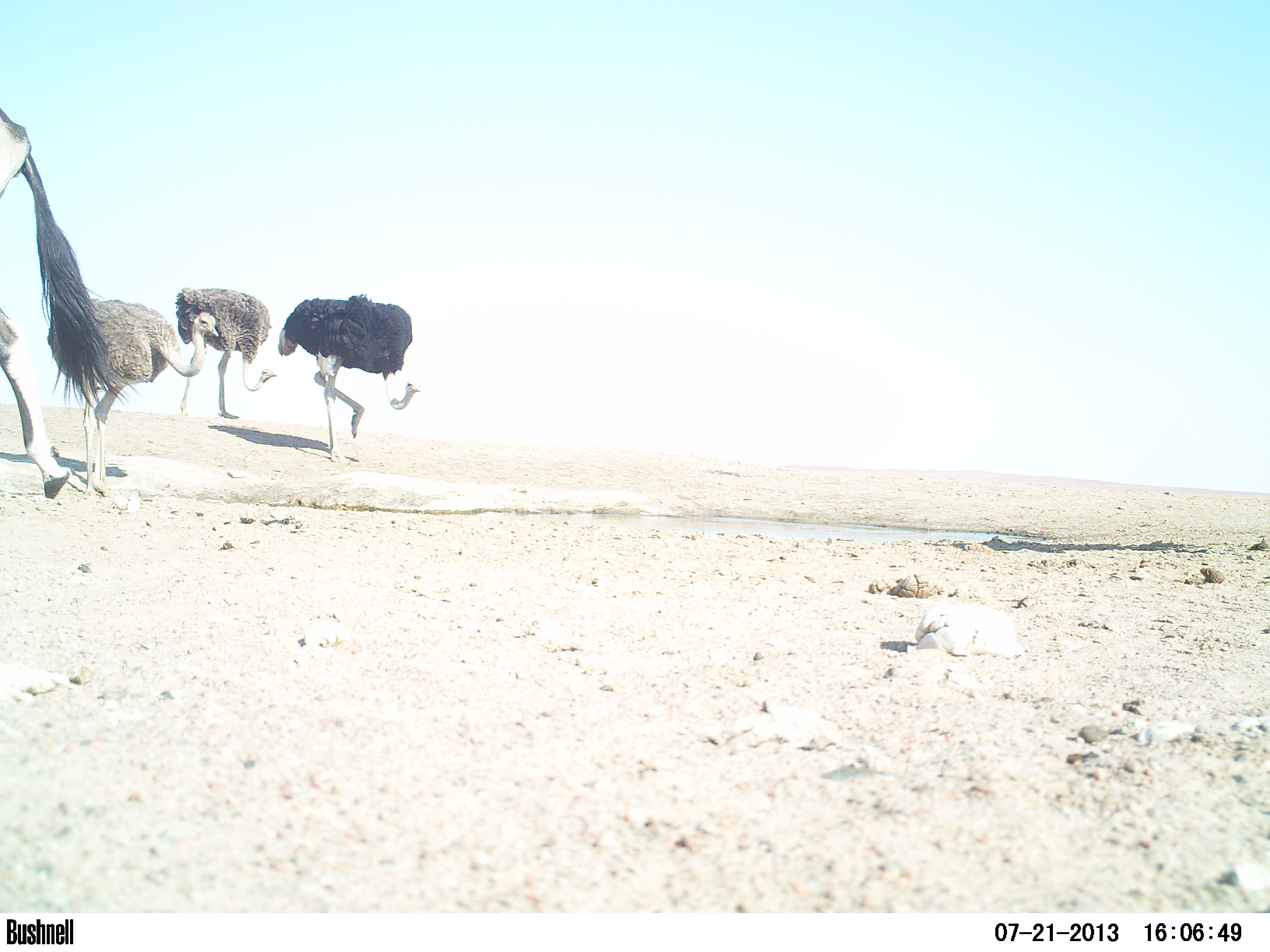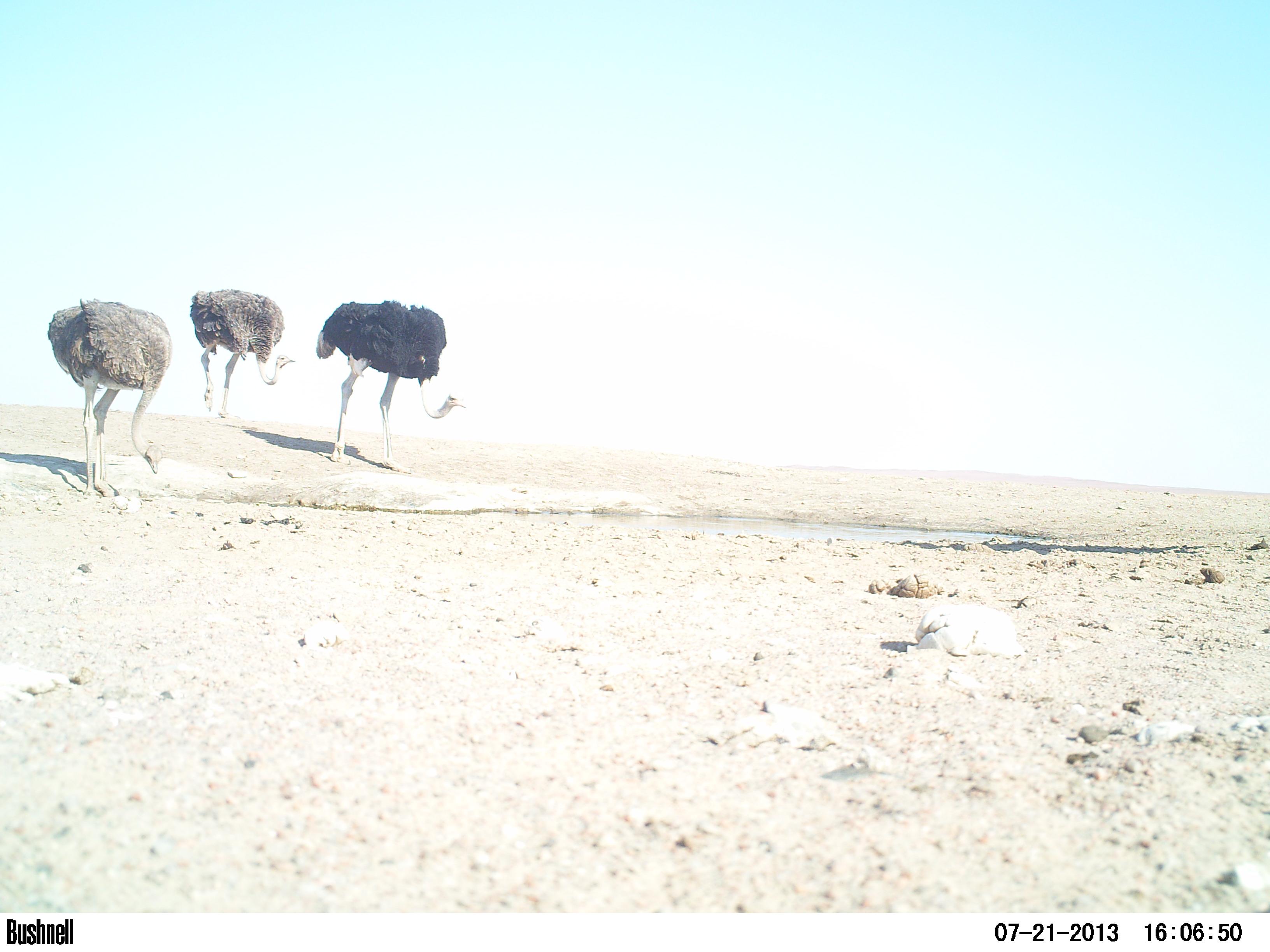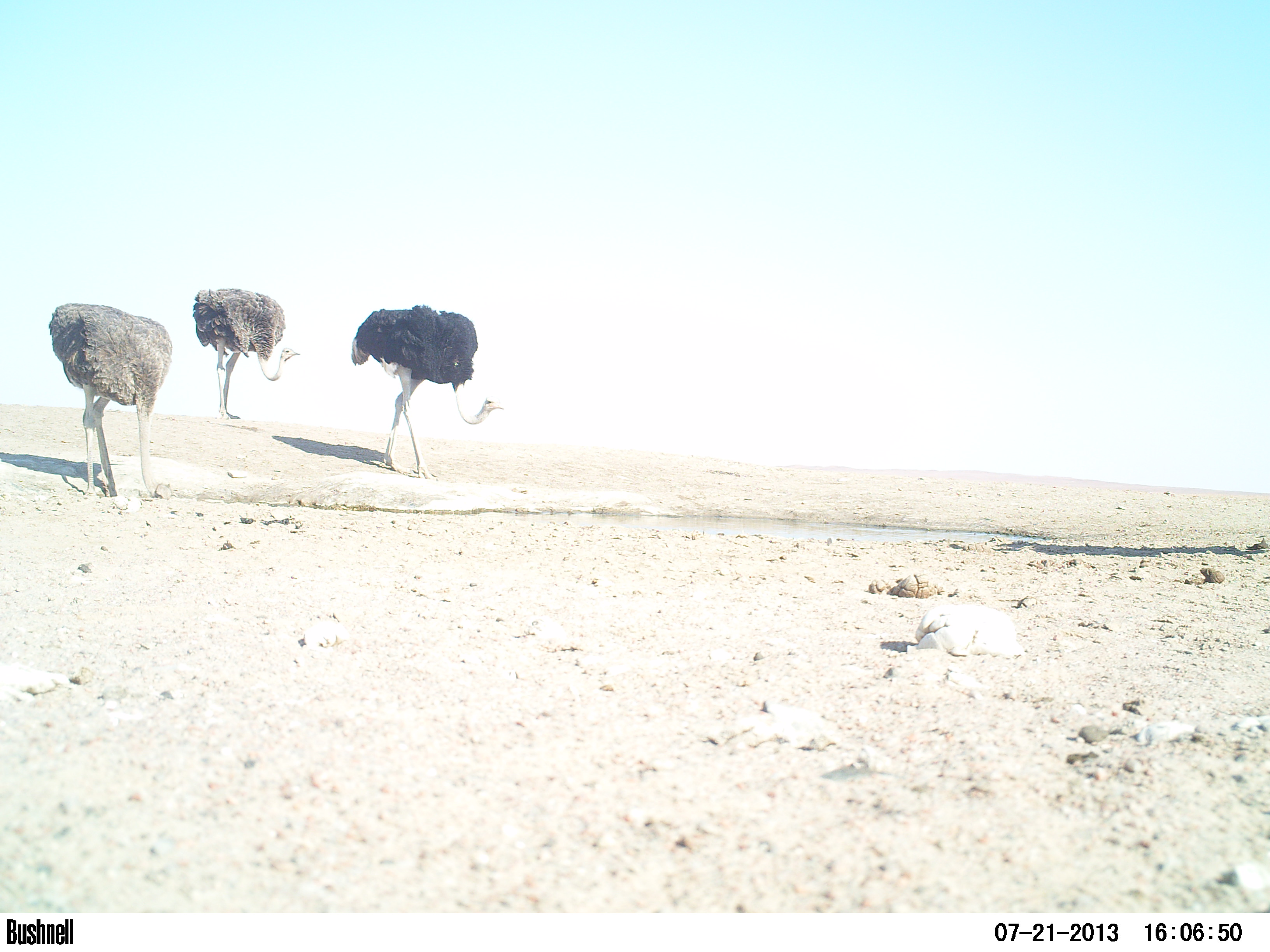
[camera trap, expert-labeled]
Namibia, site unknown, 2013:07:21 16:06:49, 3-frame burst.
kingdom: Animalia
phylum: Chordata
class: Aves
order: Struthioniformes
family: Struthionidae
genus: Struthio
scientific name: Struthio camelus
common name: common ostrich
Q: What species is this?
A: Struthio camelus (common ostrich).